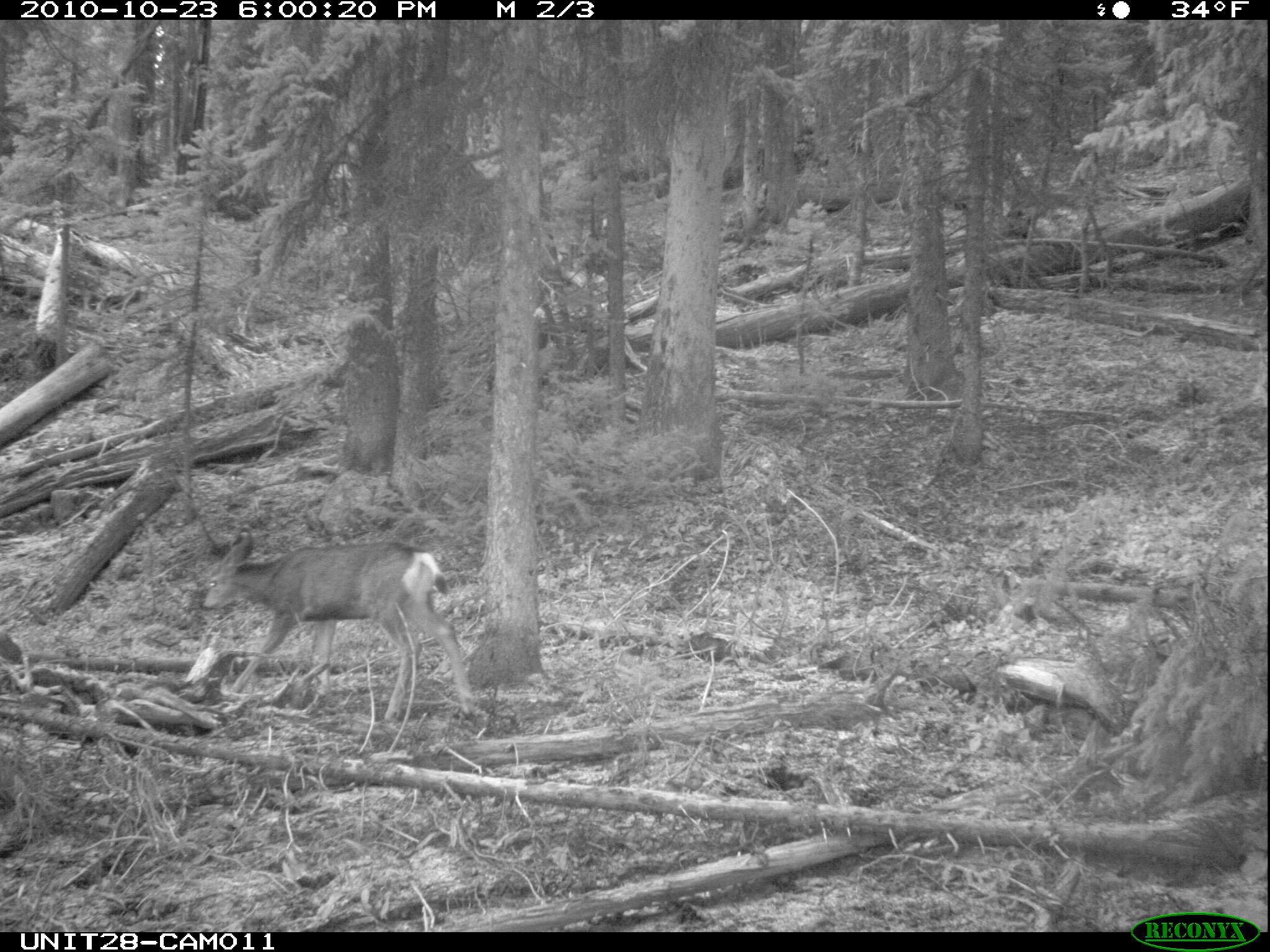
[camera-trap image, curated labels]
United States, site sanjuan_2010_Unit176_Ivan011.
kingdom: Animalia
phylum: Chordata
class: Mammalia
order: Artiodactyla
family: Cervidae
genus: Odocoileus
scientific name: Odocoileus hemionus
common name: mule deer